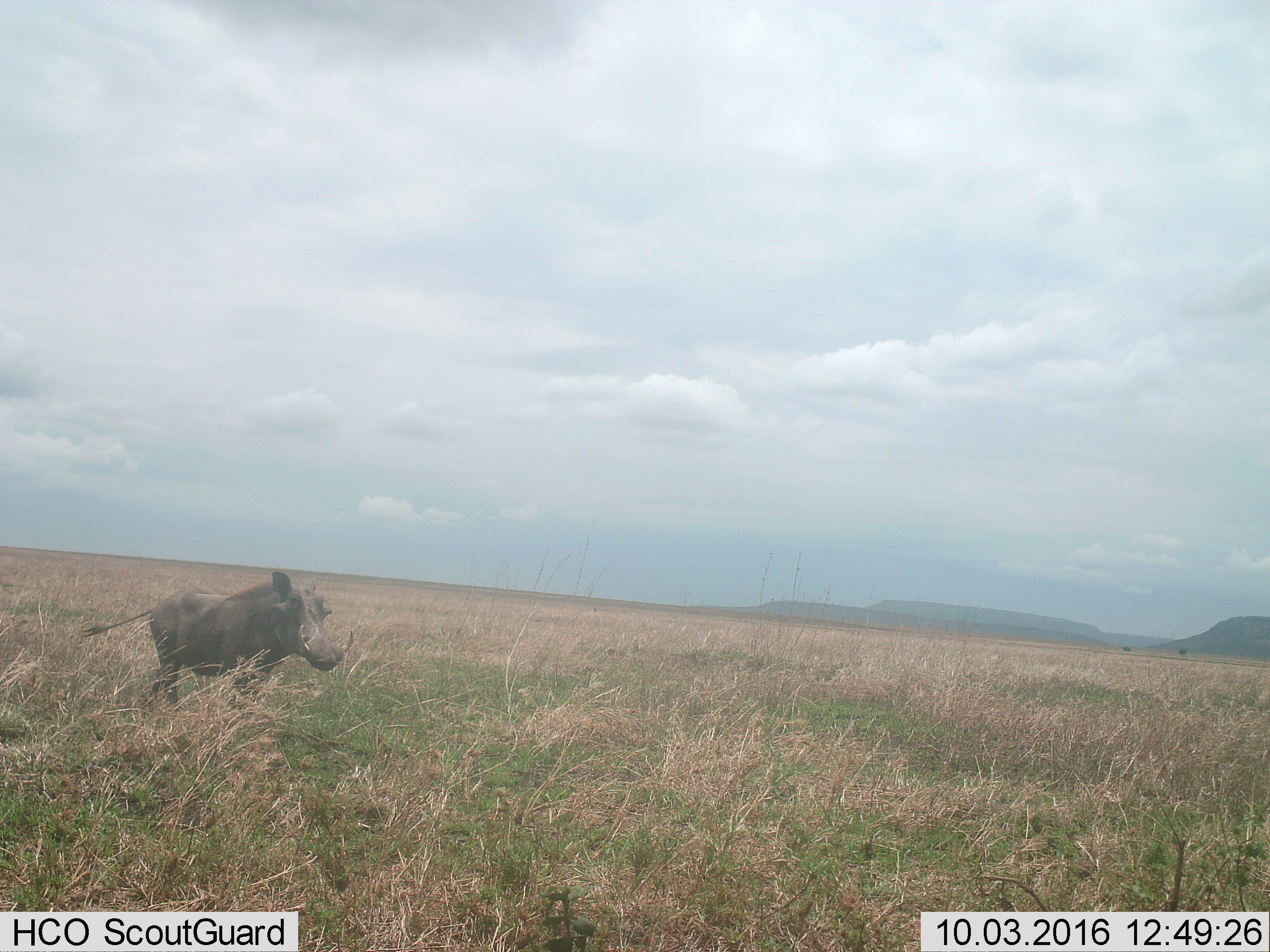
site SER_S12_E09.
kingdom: Animalia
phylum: Chordata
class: Mammalia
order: Artiodactyla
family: Suidae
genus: Phacochoerus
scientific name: Phacochoerus africanus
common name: warthog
Warthog (Phacochoerus africanus), count 1. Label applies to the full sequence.